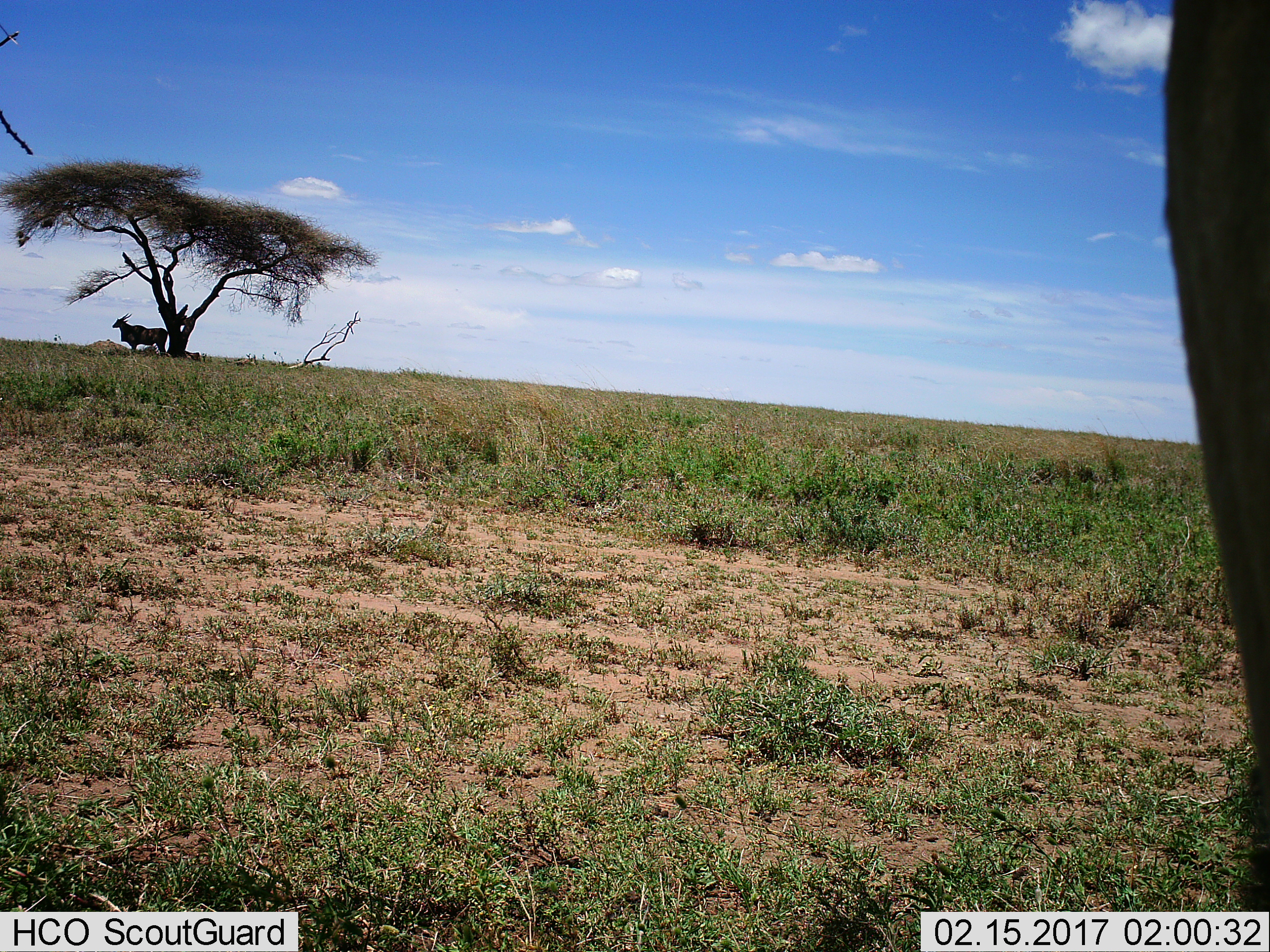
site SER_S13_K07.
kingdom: Animalia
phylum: Chordata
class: Mammalia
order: Artiodactyla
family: Bovidae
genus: Tragelaphus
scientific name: Tragelaphus oryx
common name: eland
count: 2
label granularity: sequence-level